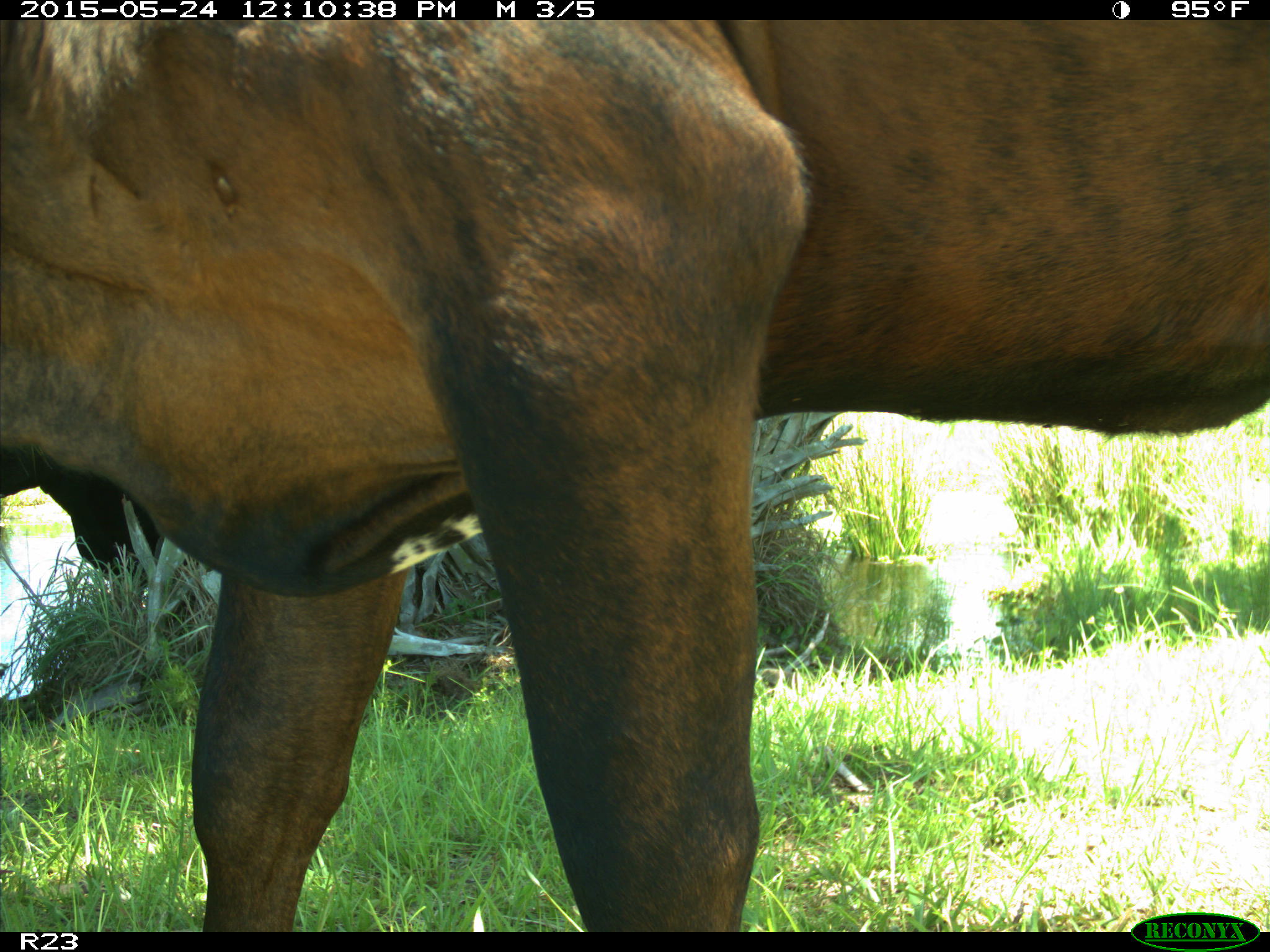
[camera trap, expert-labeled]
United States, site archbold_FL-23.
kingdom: Animalia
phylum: Chordata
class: Mammalia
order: Artiodactyla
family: Bovidae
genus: Bos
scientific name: Bos taurus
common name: domestic cow